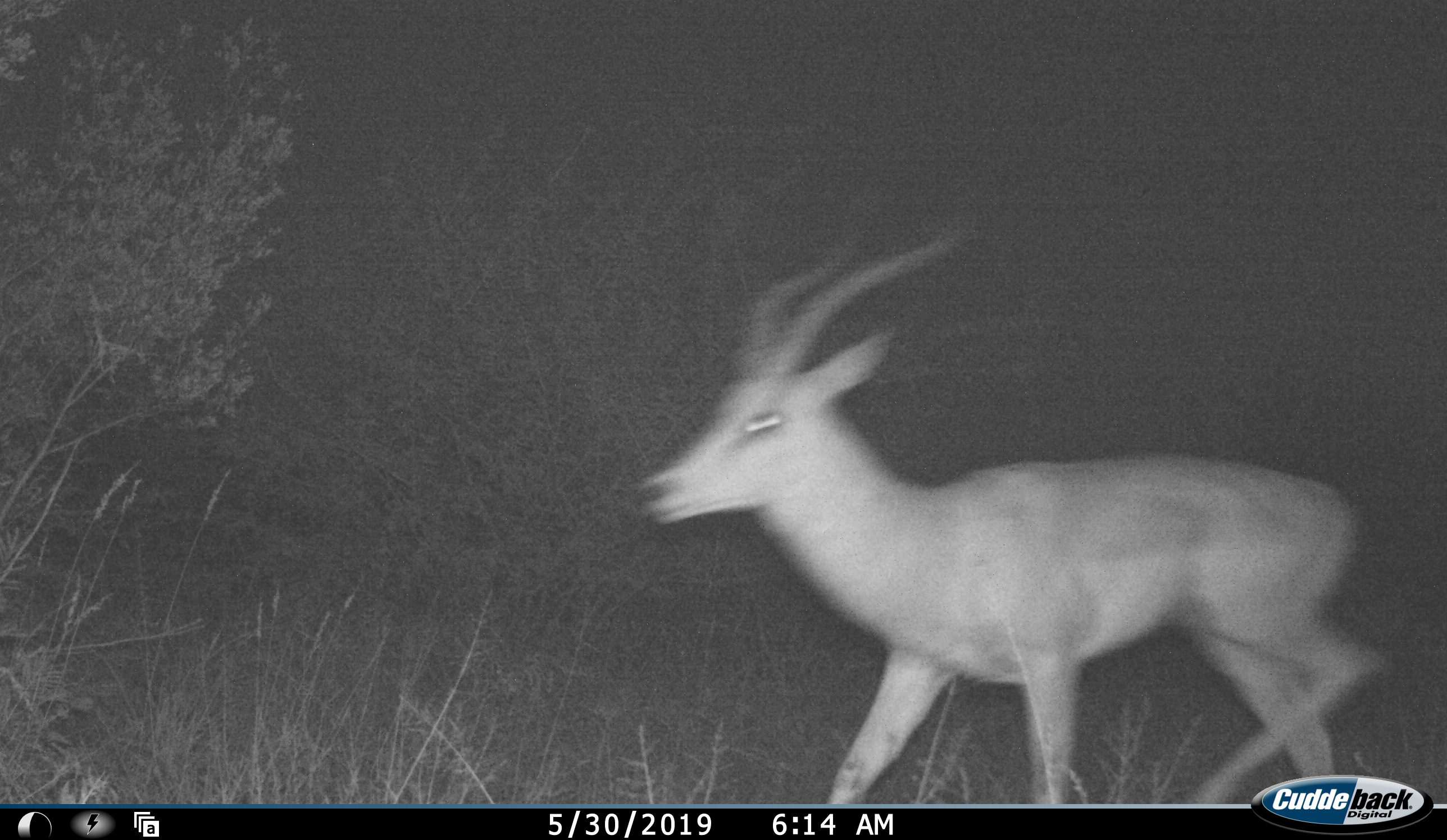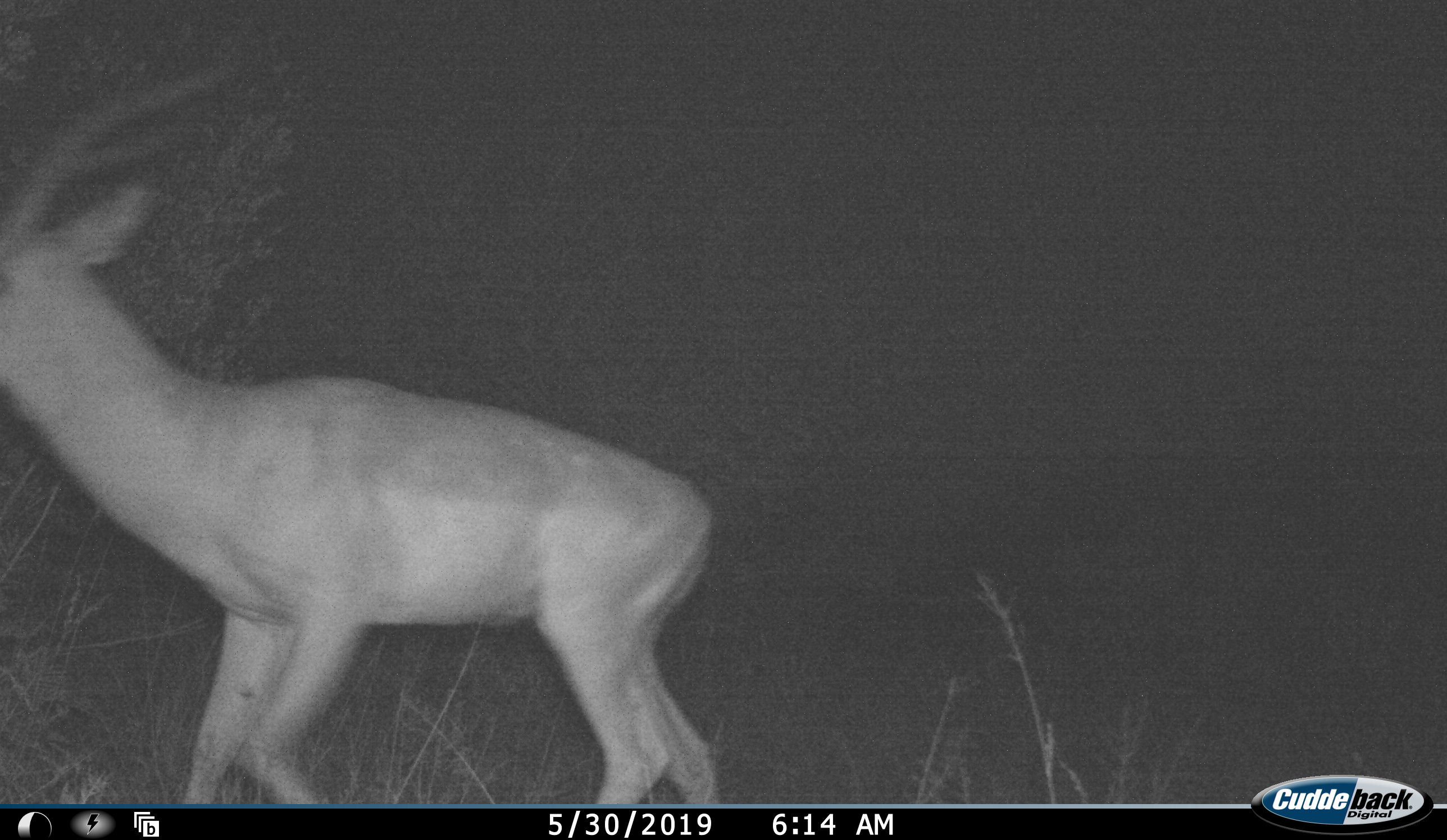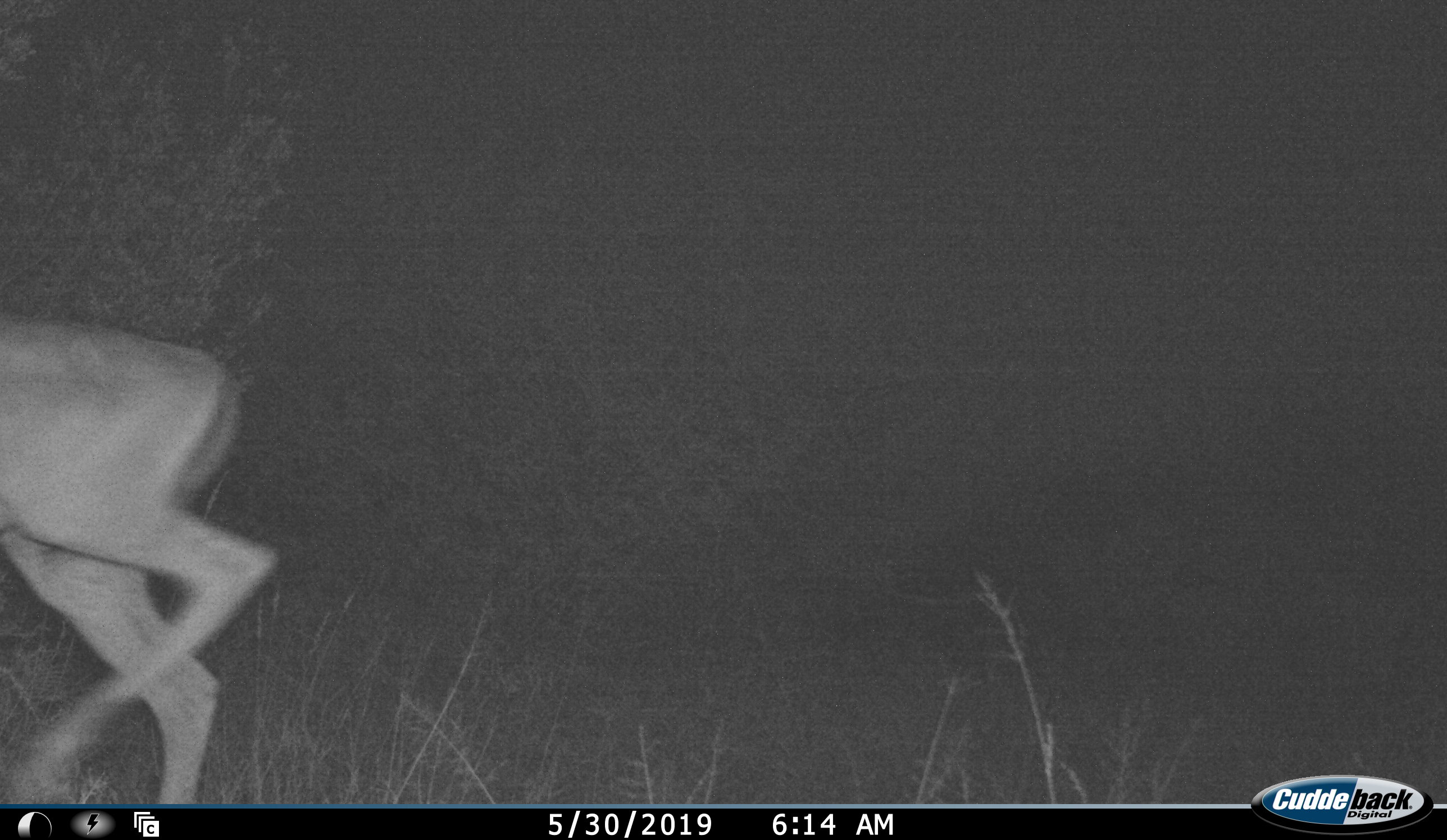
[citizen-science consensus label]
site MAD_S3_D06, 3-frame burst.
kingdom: Animalia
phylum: Chordata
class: Mammalia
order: Artiodactyla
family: Bovidae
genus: Aepyceros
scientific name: Aepyceros melampus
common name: impala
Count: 1.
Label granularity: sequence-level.